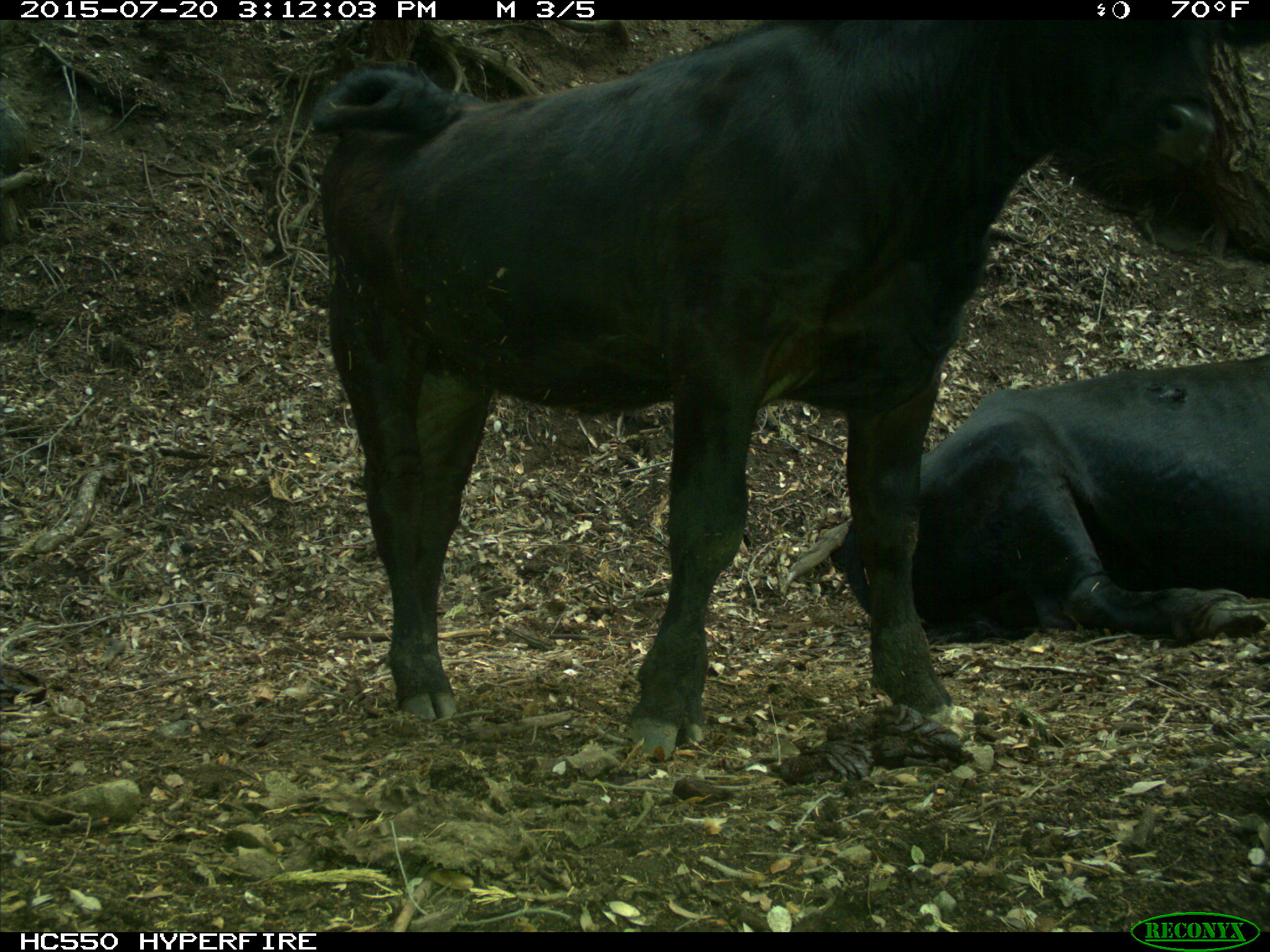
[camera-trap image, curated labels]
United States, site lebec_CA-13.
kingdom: Animalia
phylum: Chordata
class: Mammalia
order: Artiodactyla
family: Bovidae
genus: Bos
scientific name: Bos taurus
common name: domestic cow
Bos taurus (domestic cow).